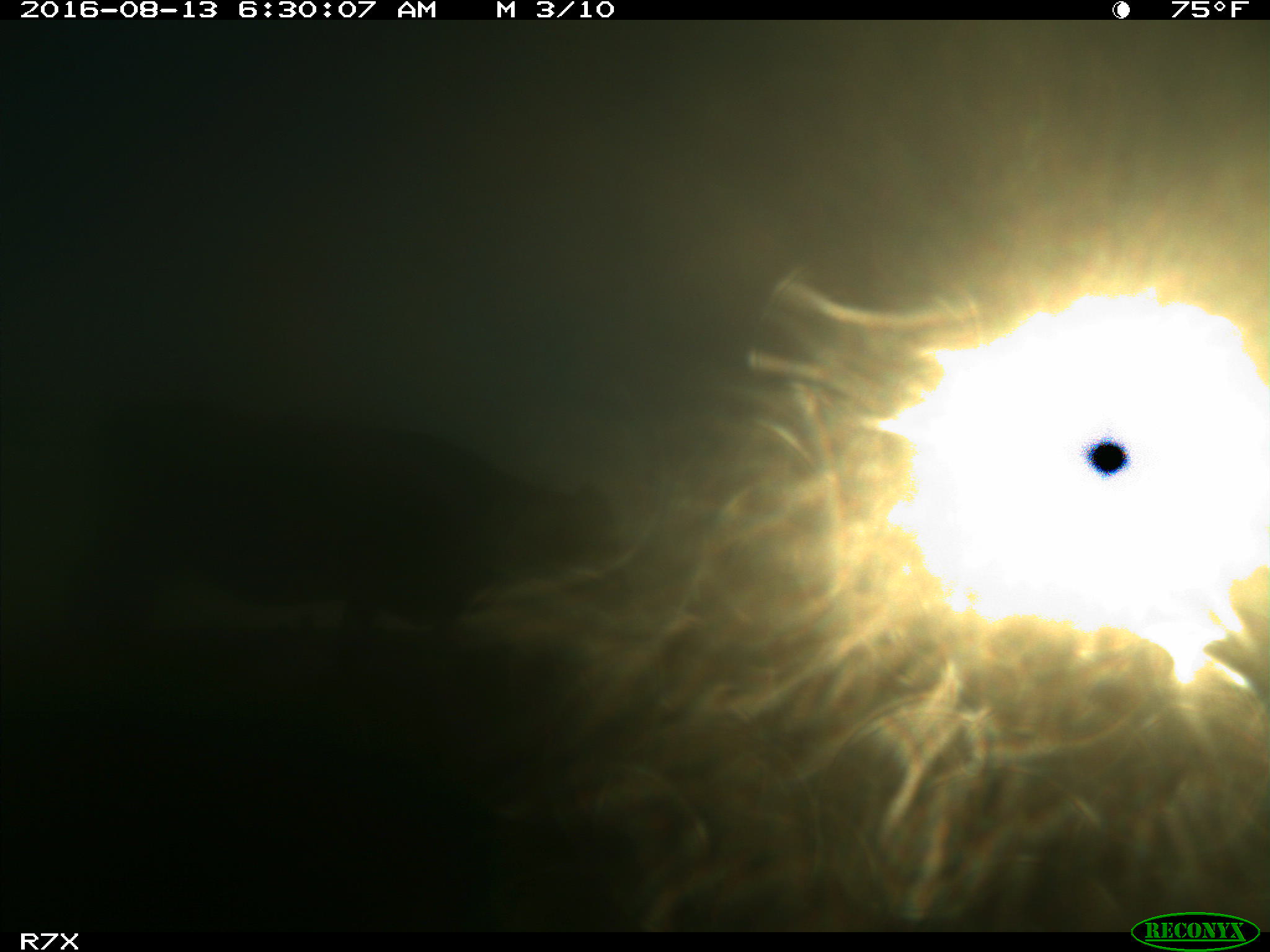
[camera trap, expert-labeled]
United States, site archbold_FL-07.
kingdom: Animalia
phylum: Chordata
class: Mammalia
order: Artiodactyla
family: Bovidae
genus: Bos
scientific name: Bos taurus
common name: domestic cow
Bos taurus (domestic cow).